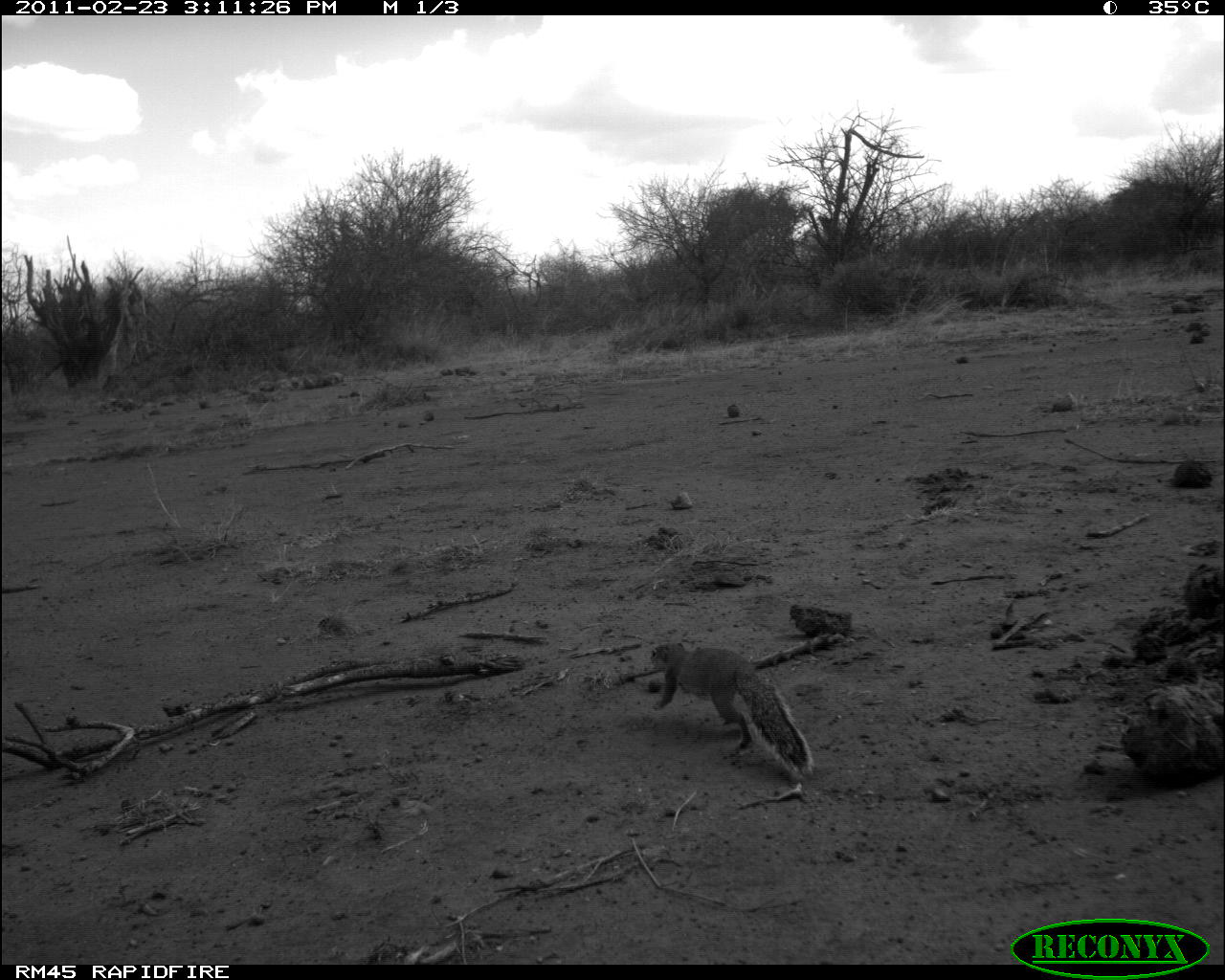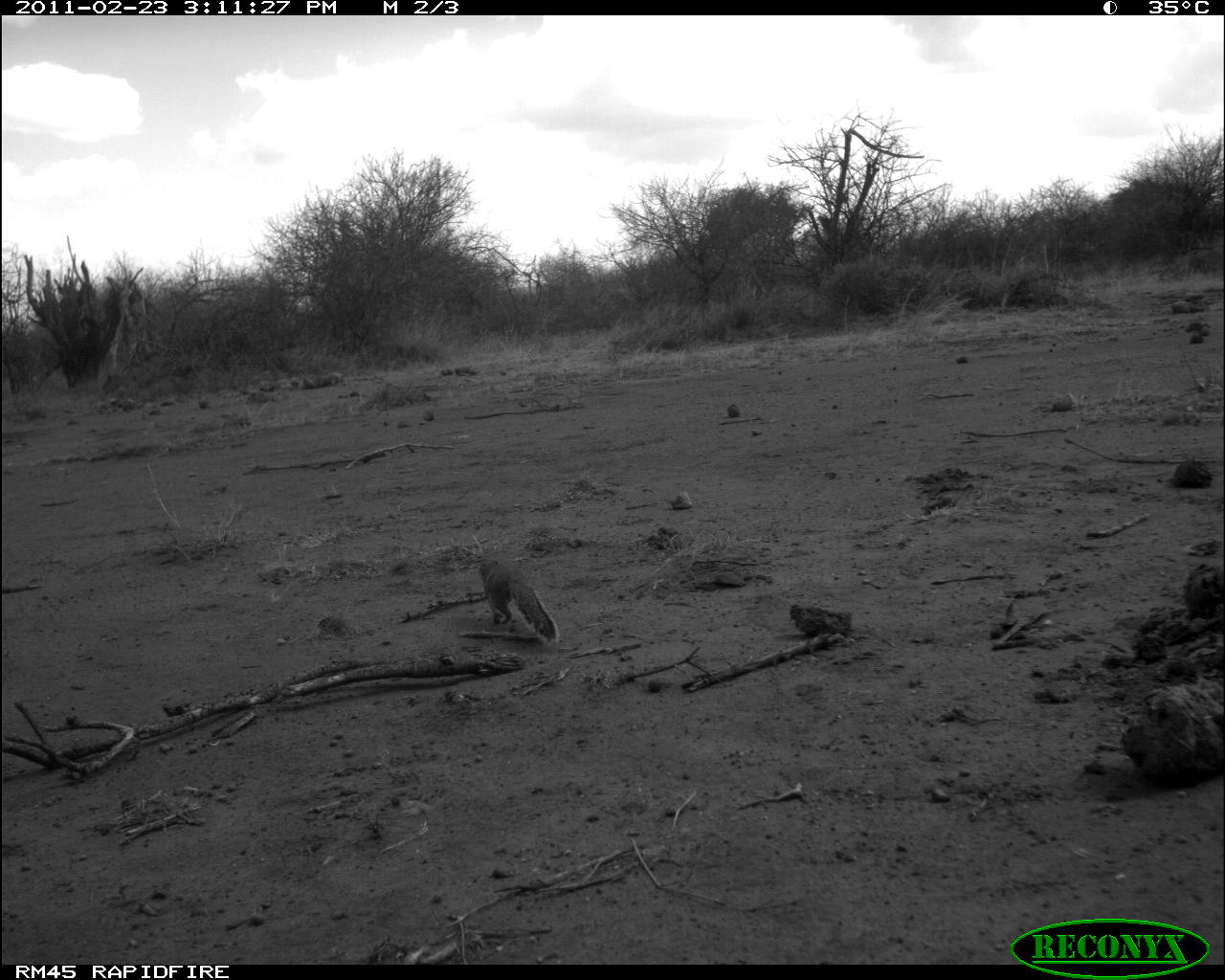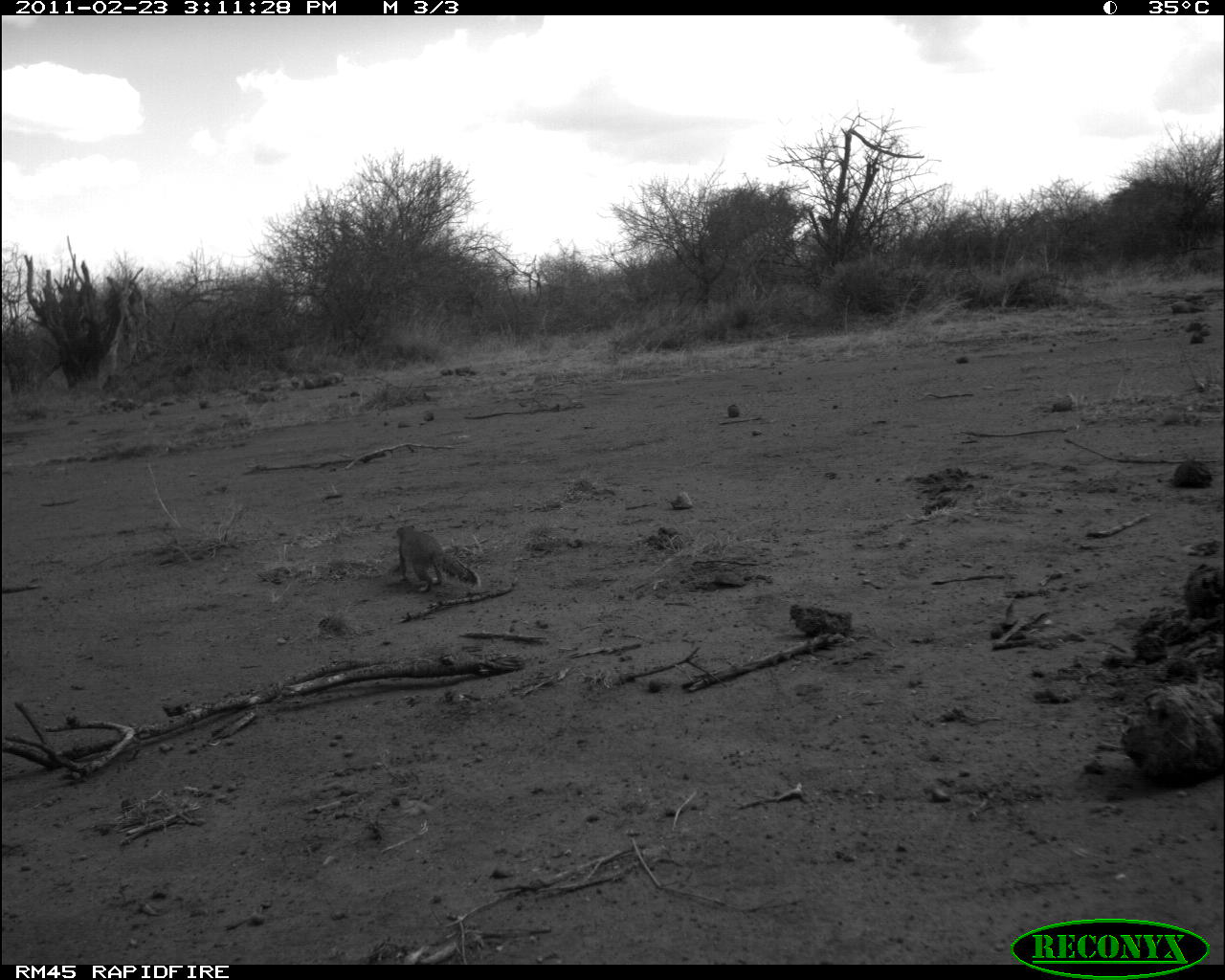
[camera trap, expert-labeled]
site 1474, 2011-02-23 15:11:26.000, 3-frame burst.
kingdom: Animalia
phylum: Chordata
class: Mammalia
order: Artiodactyla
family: Bovidae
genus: Madoqua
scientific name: Madoqua guentheri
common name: günther's dik-dik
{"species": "Madoqua guentheri (günther's dik-dik)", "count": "1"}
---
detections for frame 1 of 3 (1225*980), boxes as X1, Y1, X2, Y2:
madoqua guentheri: 650, 642, 814, 779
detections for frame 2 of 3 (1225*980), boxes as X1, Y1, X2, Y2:
madoqua guentheri: 470, 553, 561, 647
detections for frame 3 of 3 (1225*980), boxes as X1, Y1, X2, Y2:
madoqua guentheri: 391, 525, 478, 594